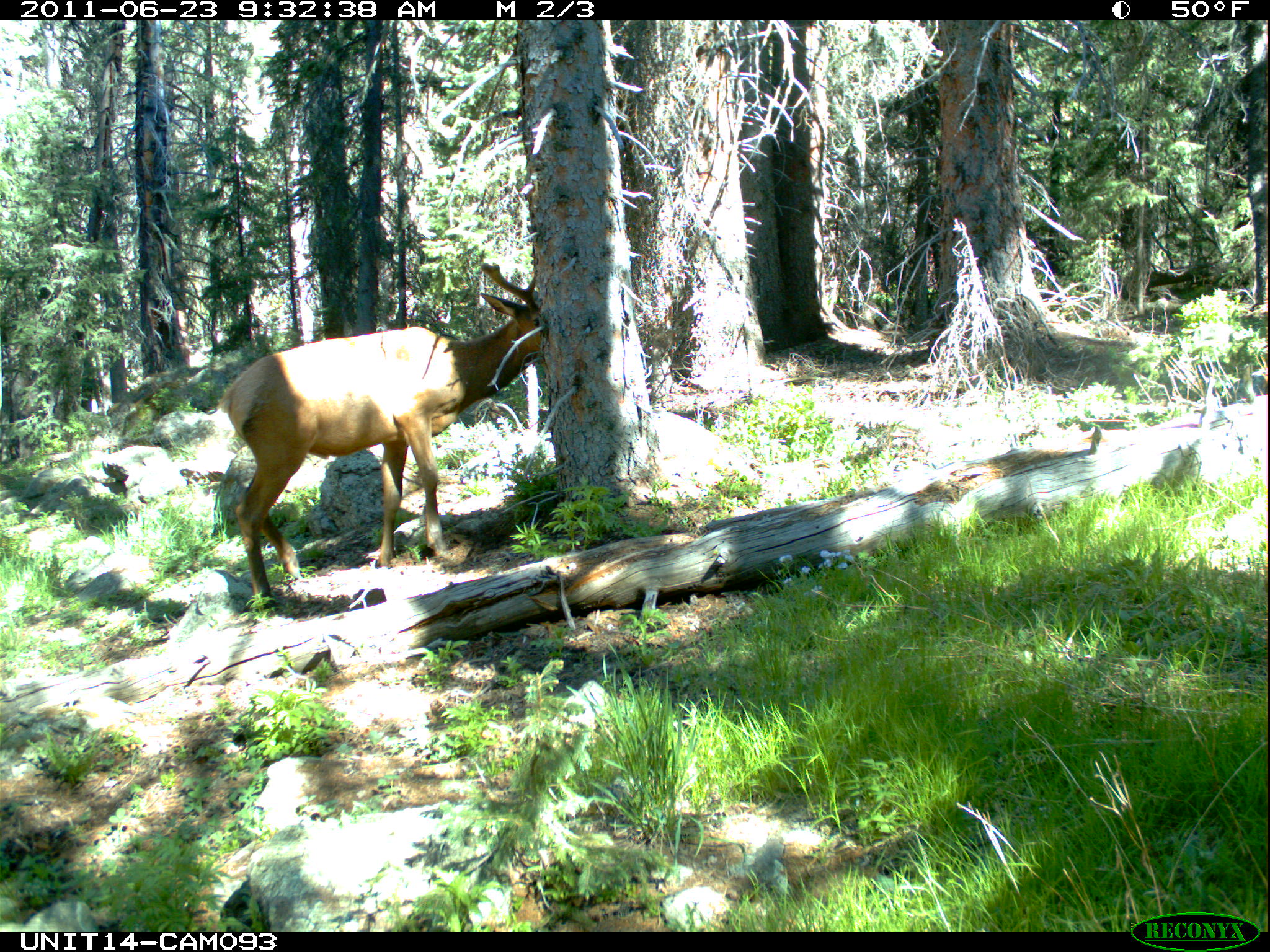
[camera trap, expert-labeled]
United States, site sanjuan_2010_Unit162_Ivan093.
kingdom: Animalia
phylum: Chordata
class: Mammalia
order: Artiodactyla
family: Cervidae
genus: Cervus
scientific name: Cervus elaphus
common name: red deer